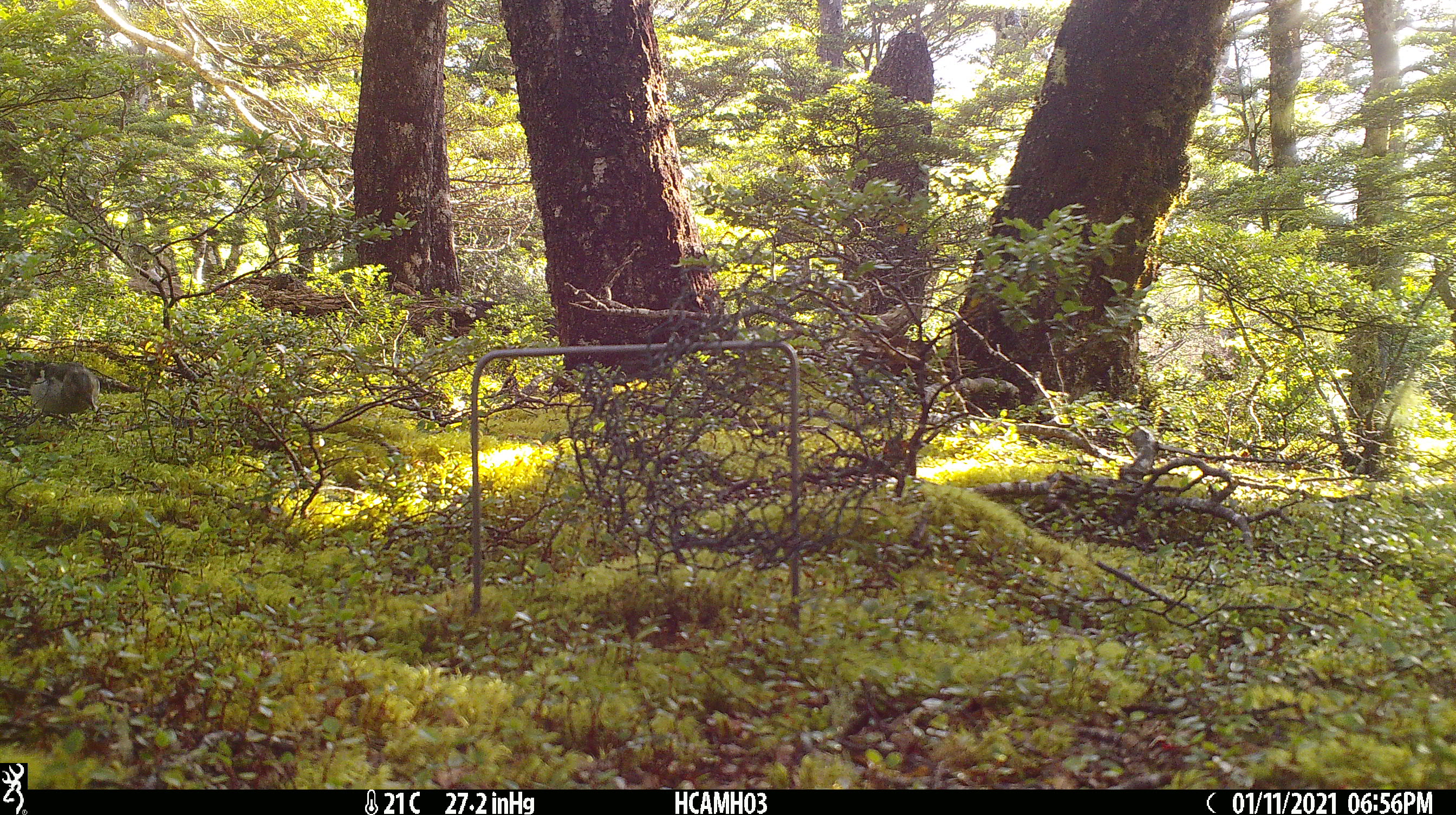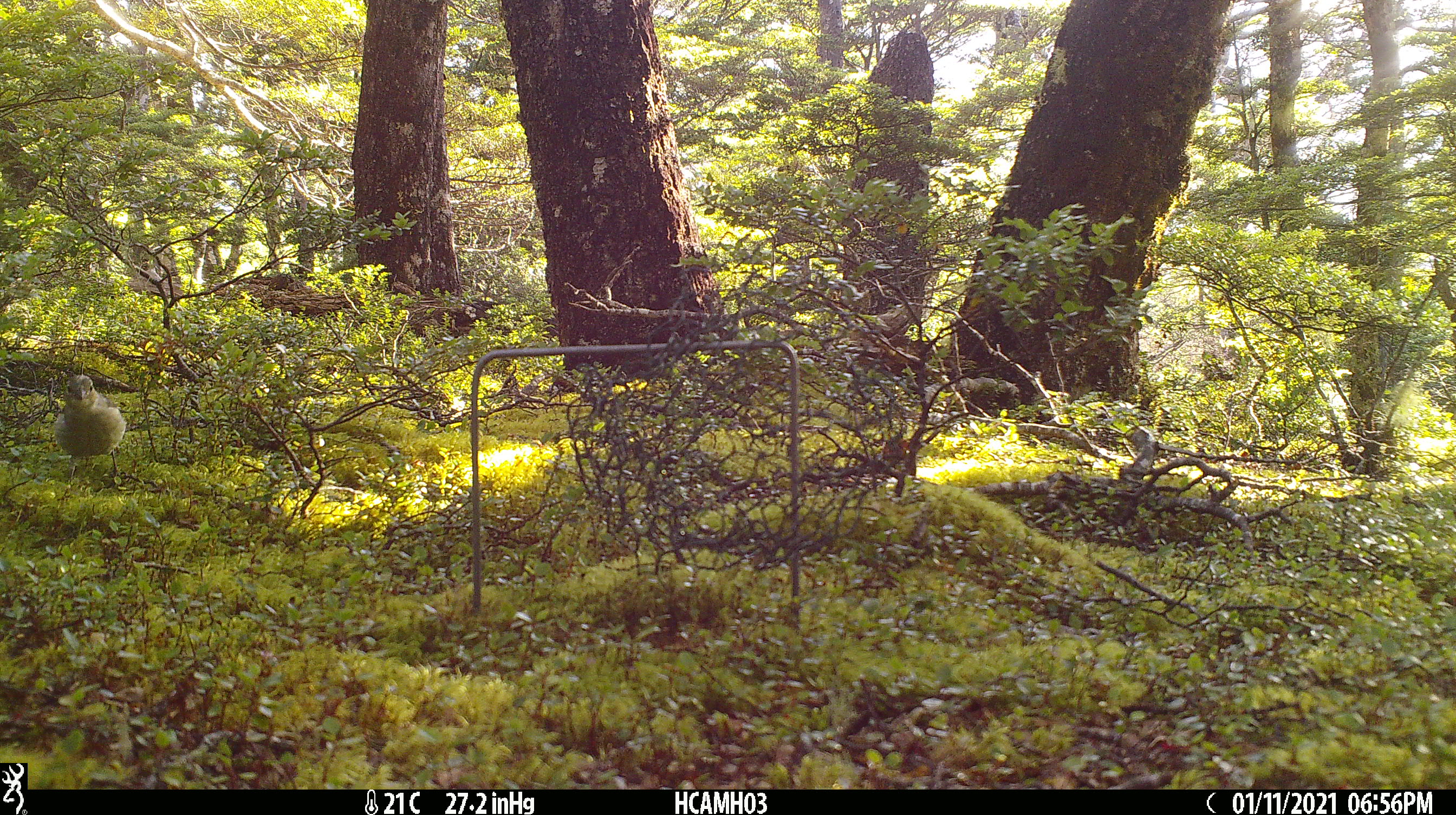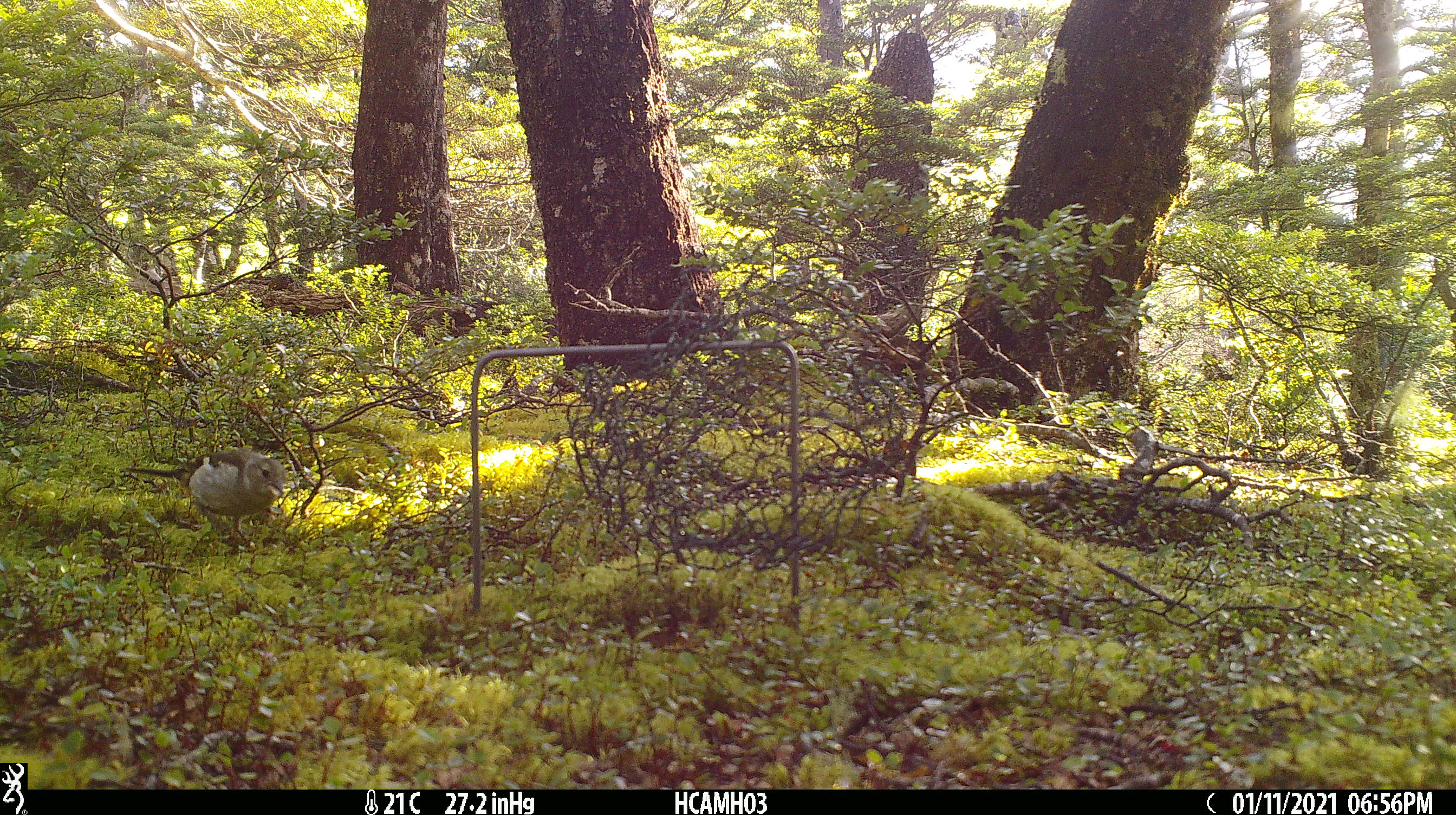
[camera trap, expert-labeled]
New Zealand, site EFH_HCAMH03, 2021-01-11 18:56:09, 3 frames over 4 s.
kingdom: Animalia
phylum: Chordata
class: Aves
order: Passeriformes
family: Fringillidae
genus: Fringilla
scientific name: Fringilla coelebs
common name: common chaffinch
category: chaffinch